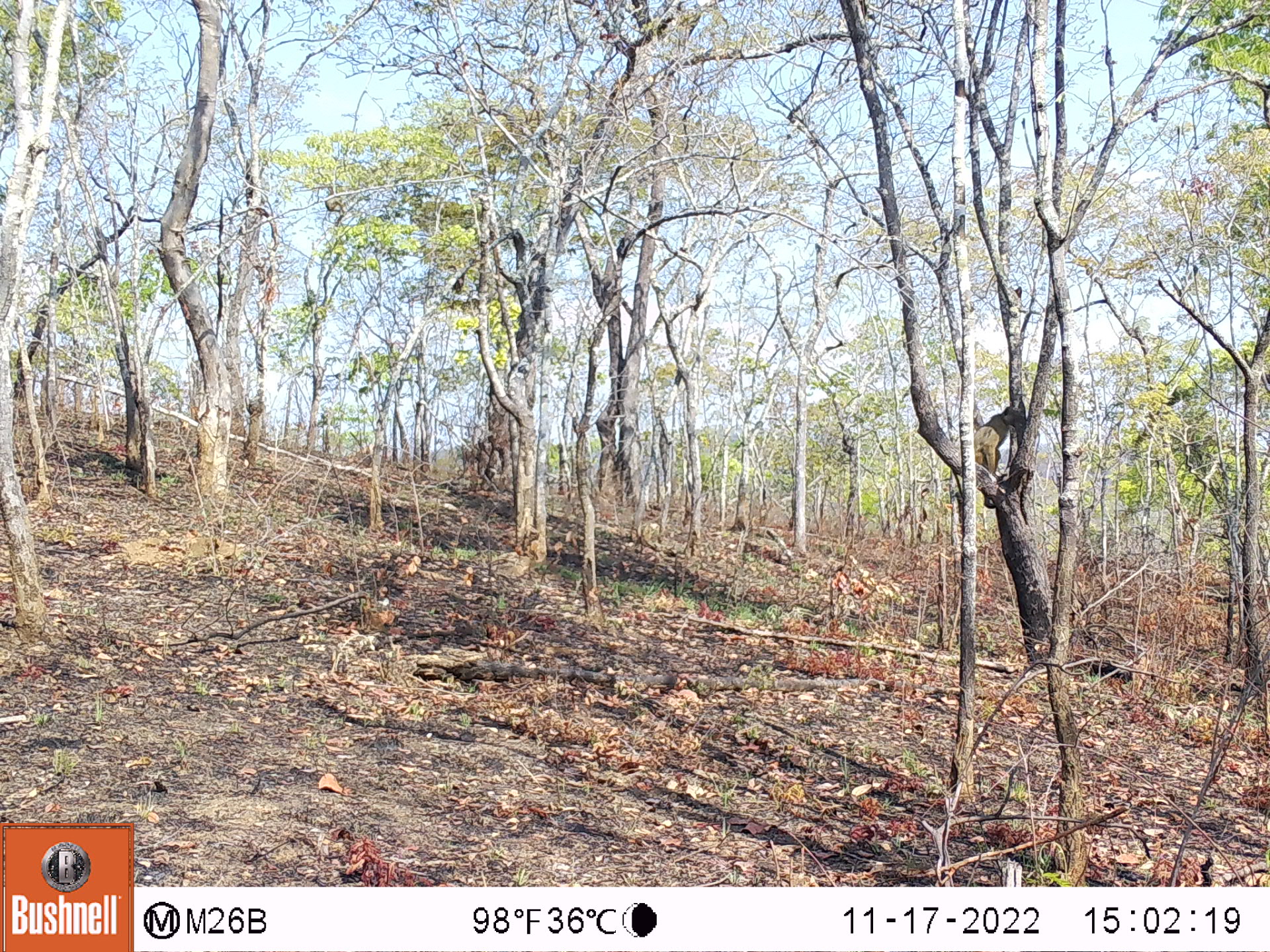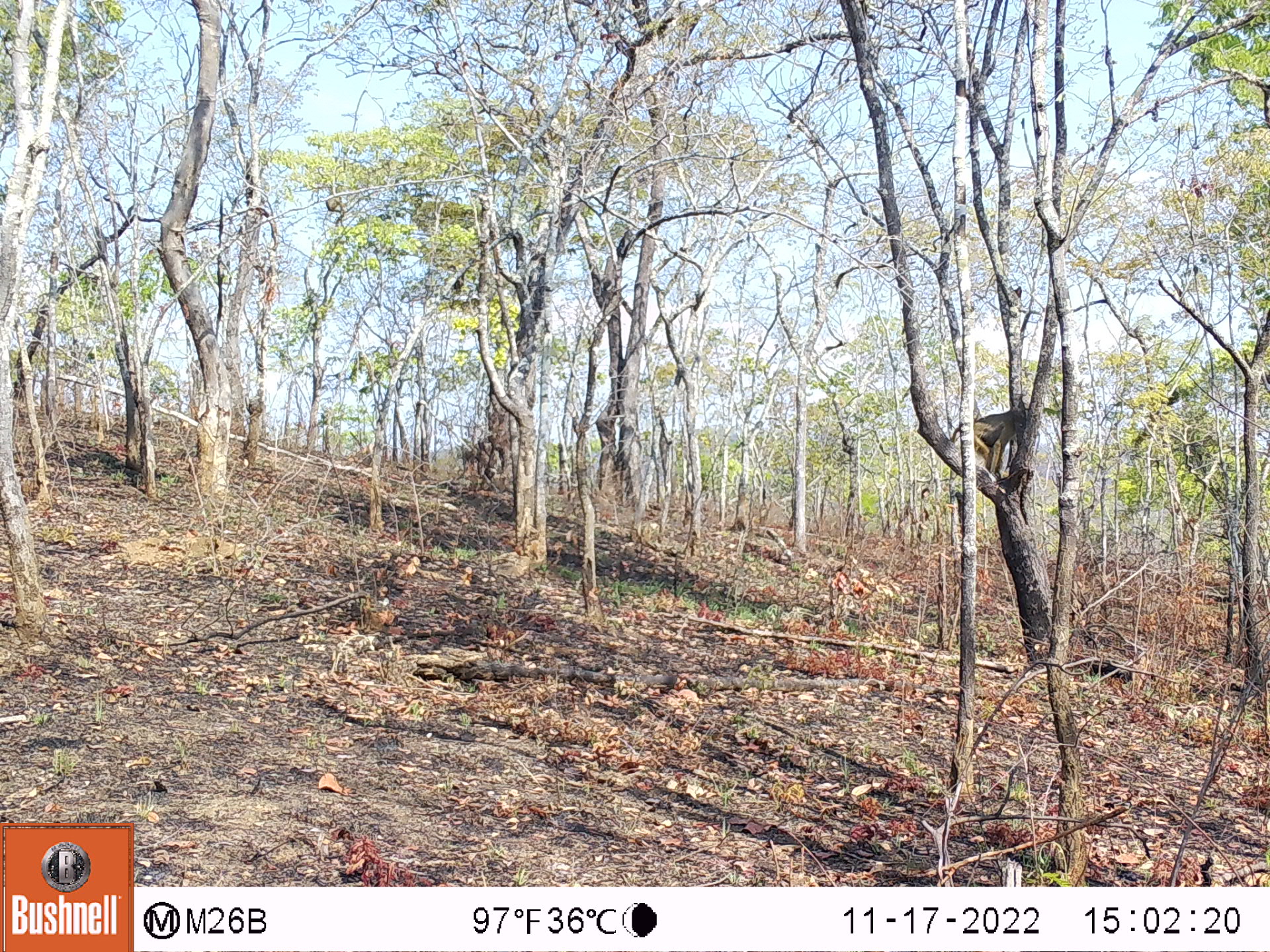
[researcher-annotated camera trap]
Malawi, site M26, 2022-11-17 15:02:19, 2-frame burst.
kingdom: Animalia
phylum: Chordata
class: Mammalia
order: Primates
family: Cercopithecidae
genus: Papio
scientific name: Papio cynocephalus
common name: yellow baboon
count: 1